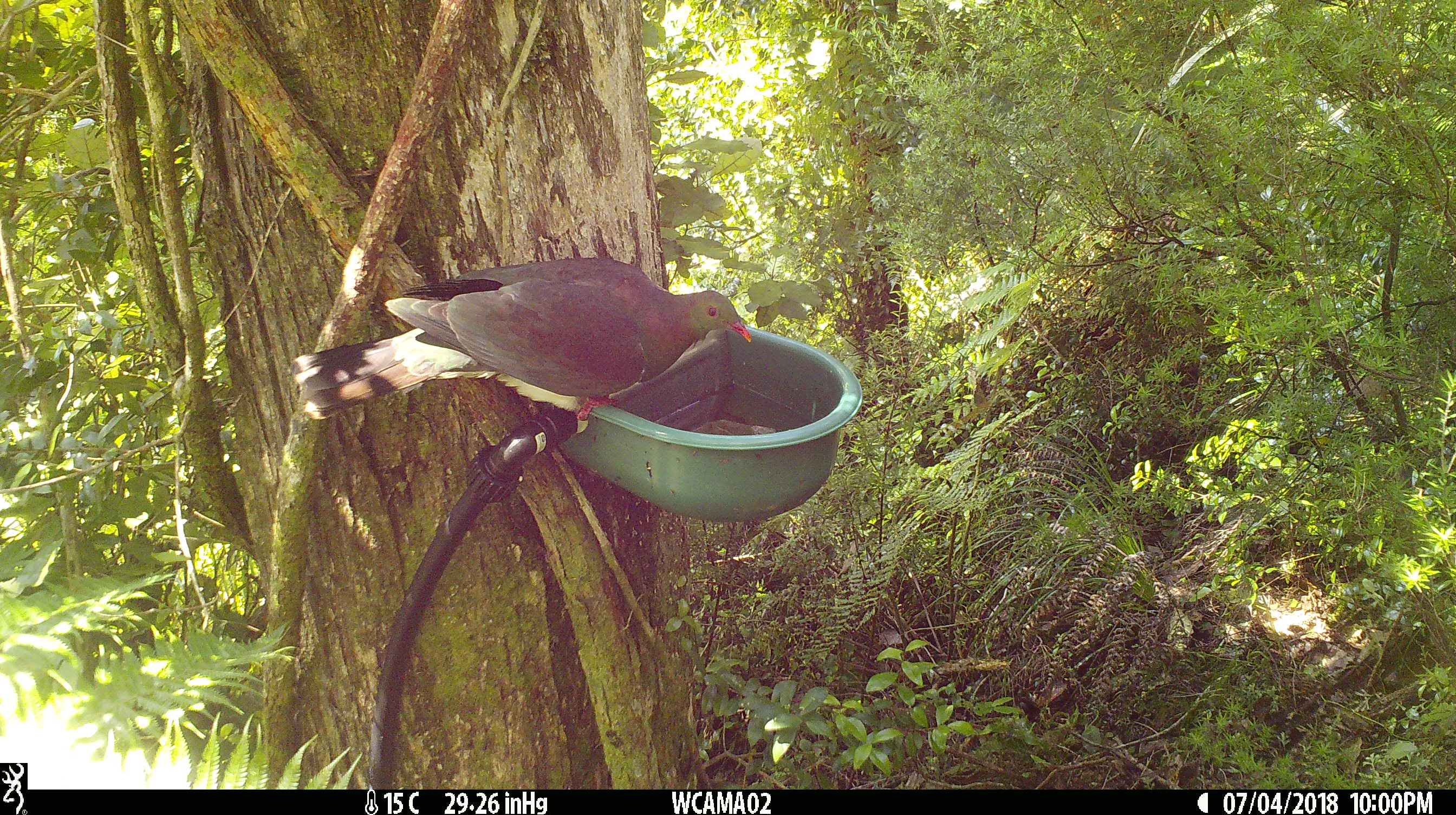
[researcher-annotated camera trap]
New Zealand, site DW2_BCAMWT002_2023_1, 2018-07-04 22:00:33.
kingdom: Animalia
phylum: Chordata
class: Aves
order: Columbiformes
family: Columbidae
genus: Hemiphaga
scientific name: Hemiphaga novaeseelandiae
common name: new zealand pigeon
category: kereru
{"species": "kereru (new zealand pigeon) (Hemiphaga novaeseelandiae)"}